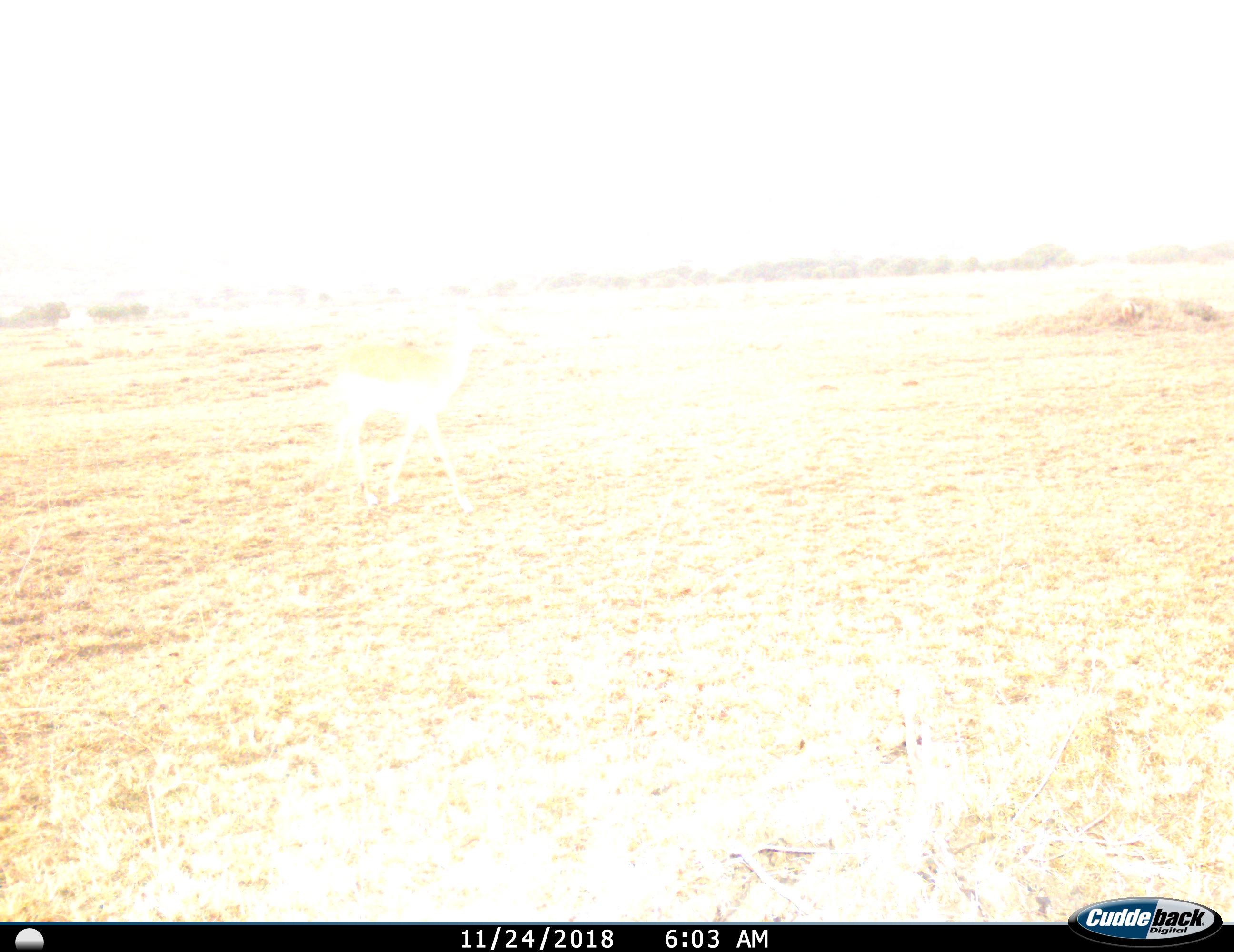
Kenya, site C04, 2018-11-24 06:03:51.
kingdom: Animalia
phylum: Chordata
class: Mammalia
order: Artiodactyla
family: Bovidae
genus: Aepyceros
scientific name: Aepyceros melampus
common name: impala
Impala (Aepyceros melampus), count 1. Behavior (volunteer vote fractions): standing 0%, resting 0%, moving 100%, interacting 0%. Young present (vote fraction): 0%. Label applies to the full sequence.